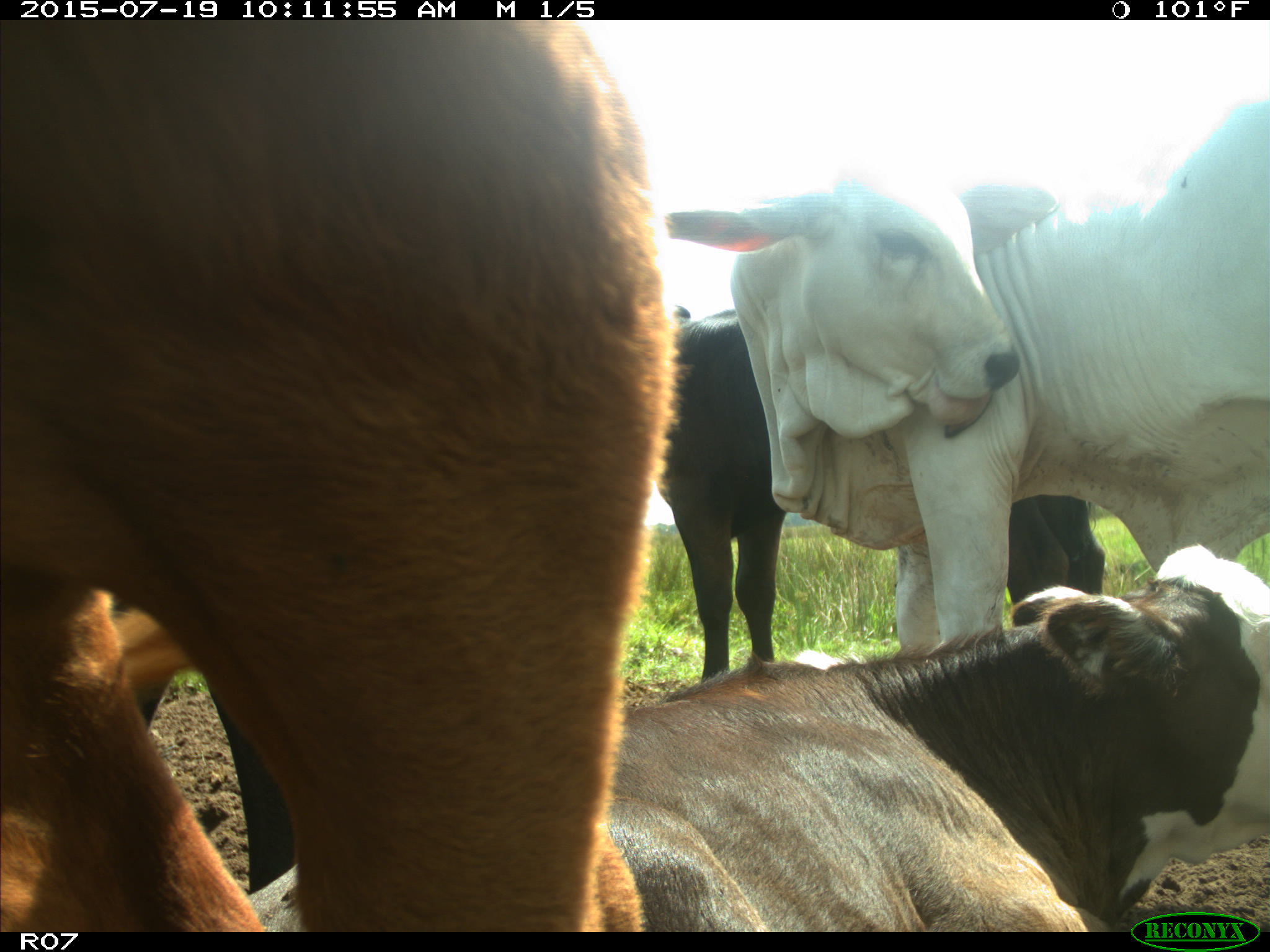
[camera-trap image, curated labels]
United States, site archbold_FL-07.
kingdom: Animalia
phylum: Chordata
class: Mammalia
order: Artiodactyla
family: Bovidae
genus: Bos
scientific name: Bos taurus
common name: domestic cow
Bos taurus (domestic cow).